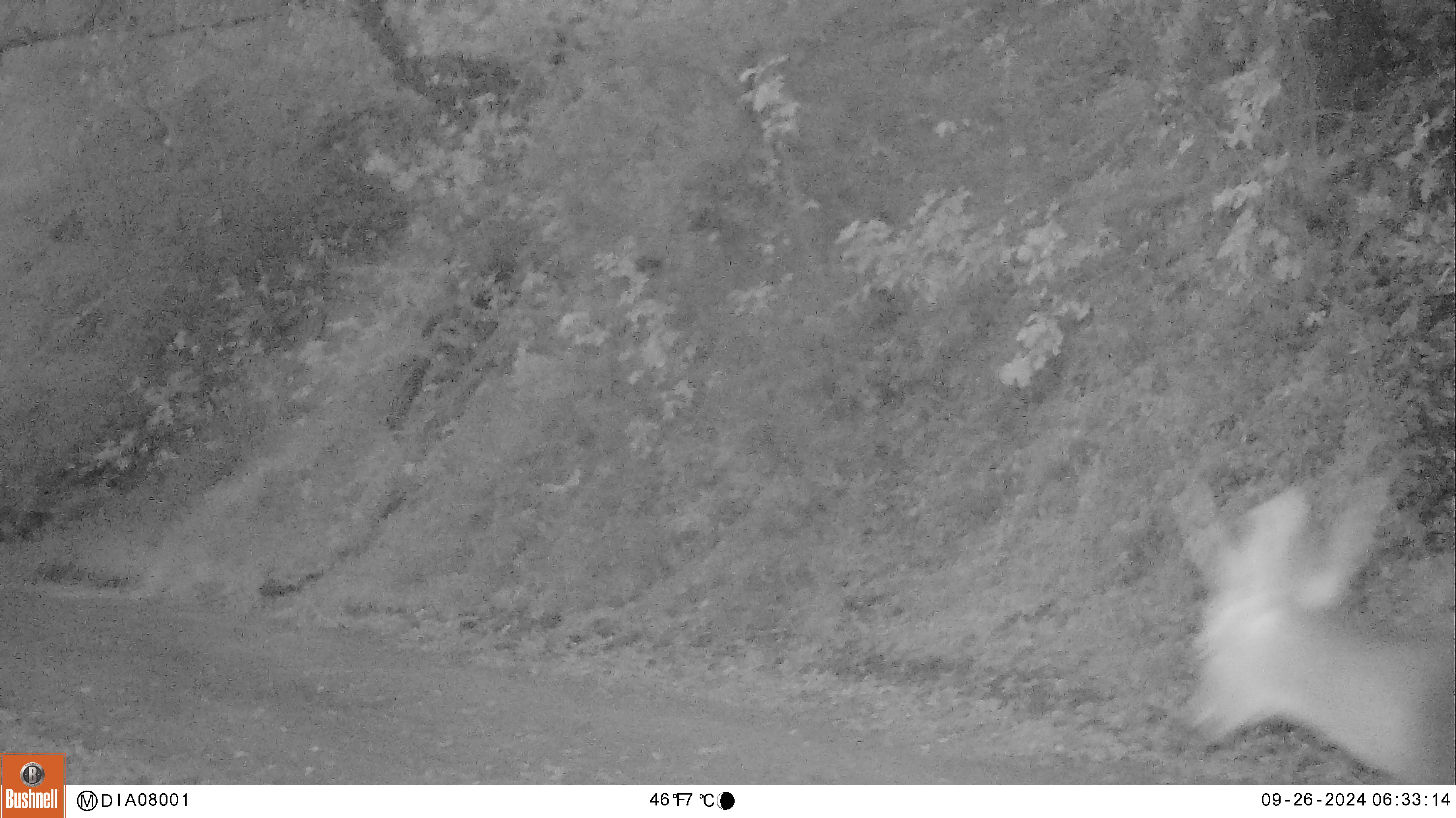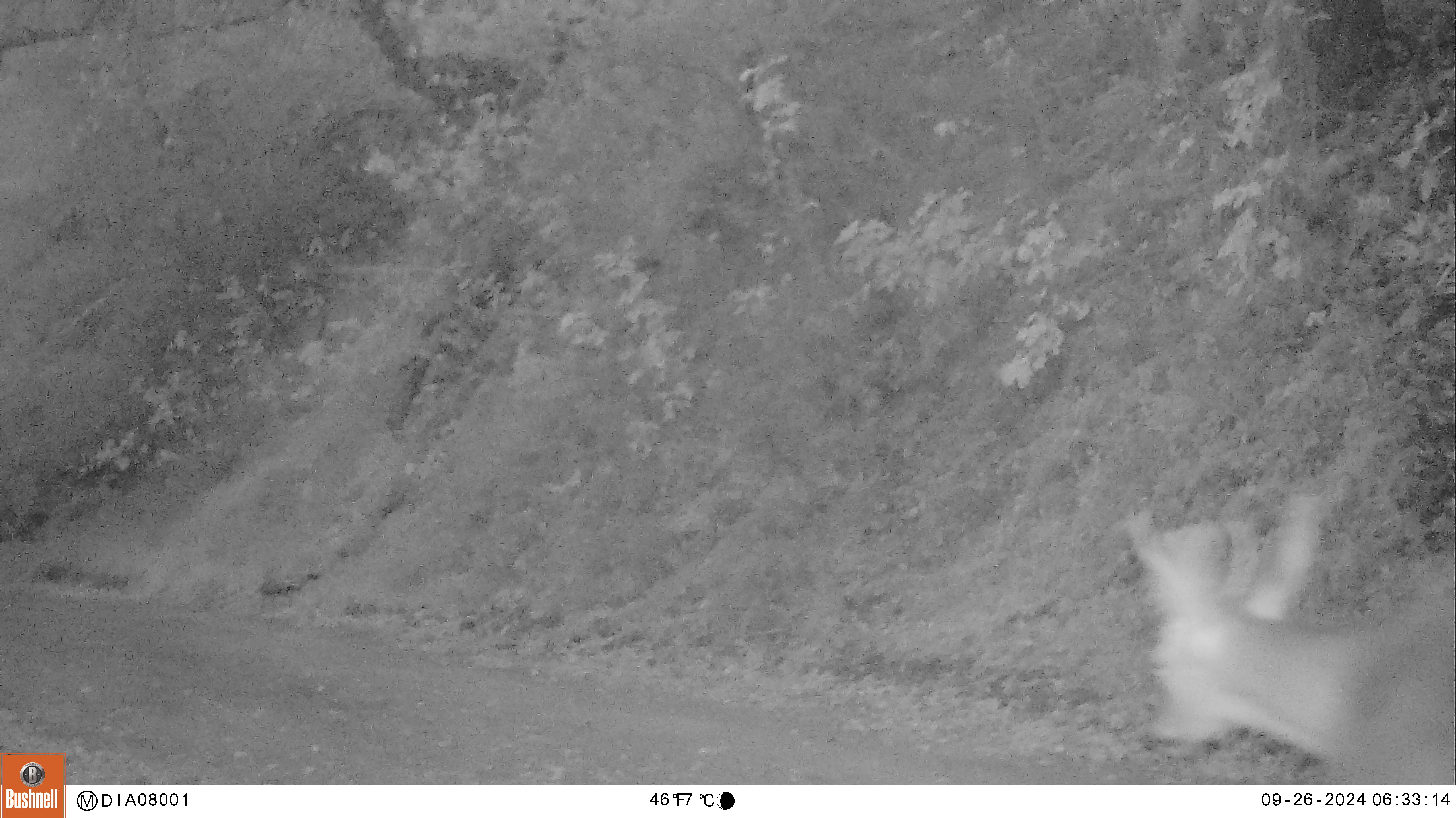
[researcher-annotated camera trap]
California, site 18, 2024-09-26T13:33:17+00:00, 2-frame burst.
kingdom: Animalia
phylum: Chordata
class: Mammalia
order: Artiodactyla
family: Cervidae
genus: Odocoileus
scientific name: Odocoileus hemionus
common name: mule deer